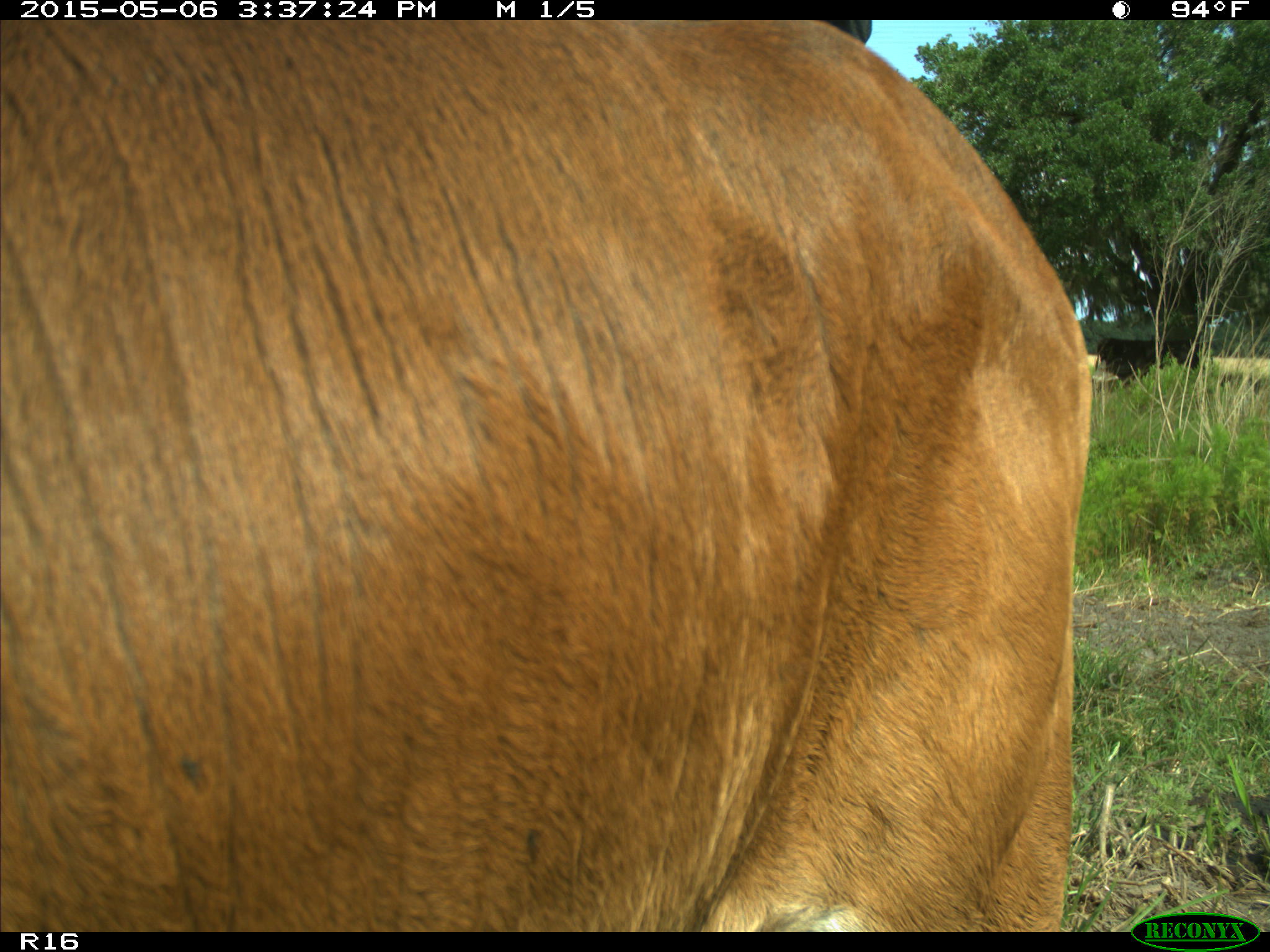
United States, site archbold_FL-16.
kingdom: Animalia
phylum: Chordata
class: Mammalia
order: Artiodactyla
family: Bovidae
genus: Bos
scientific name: Bos taurus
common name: domestic cow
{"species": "Bos taurus (domestic cow)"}